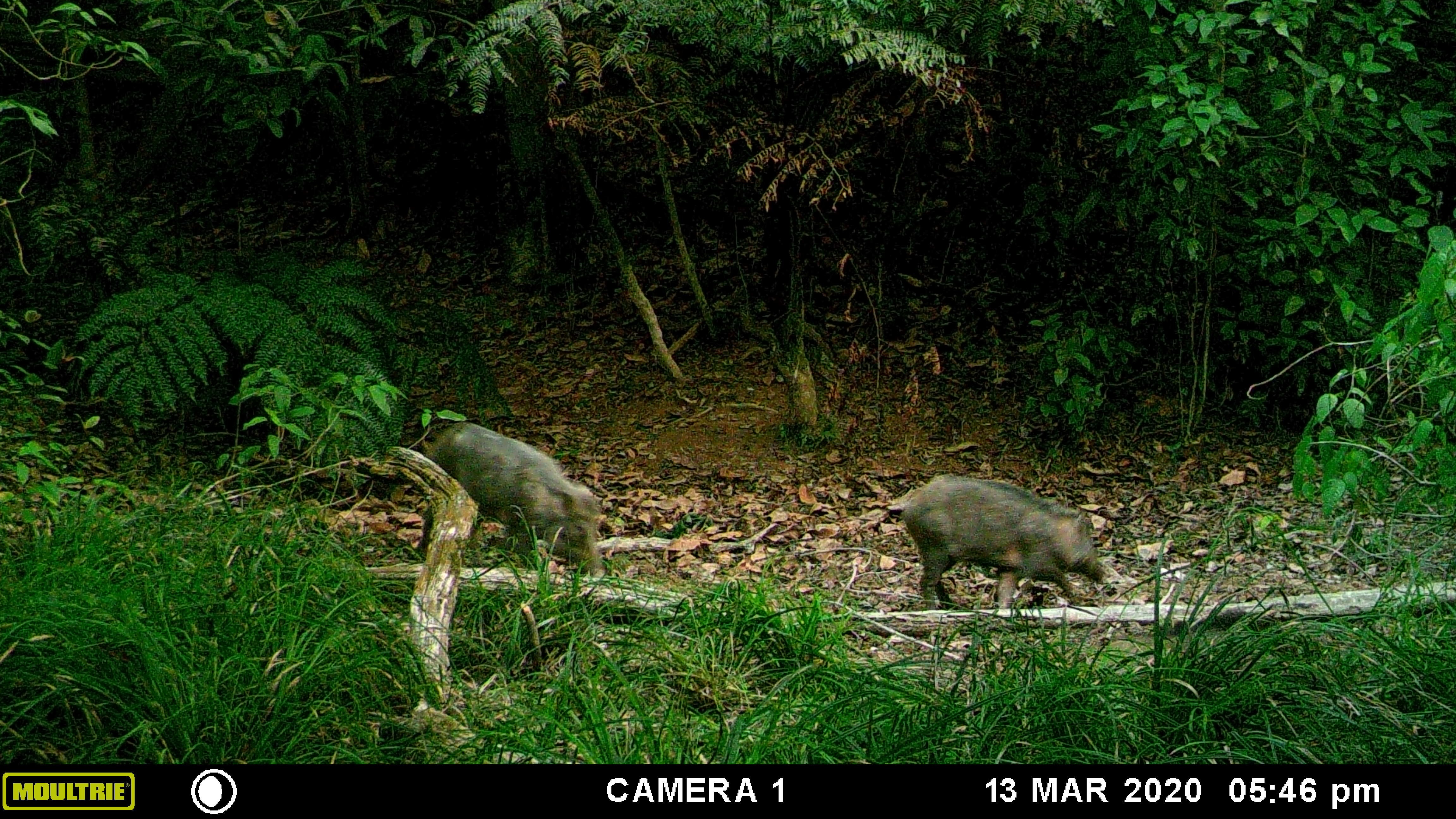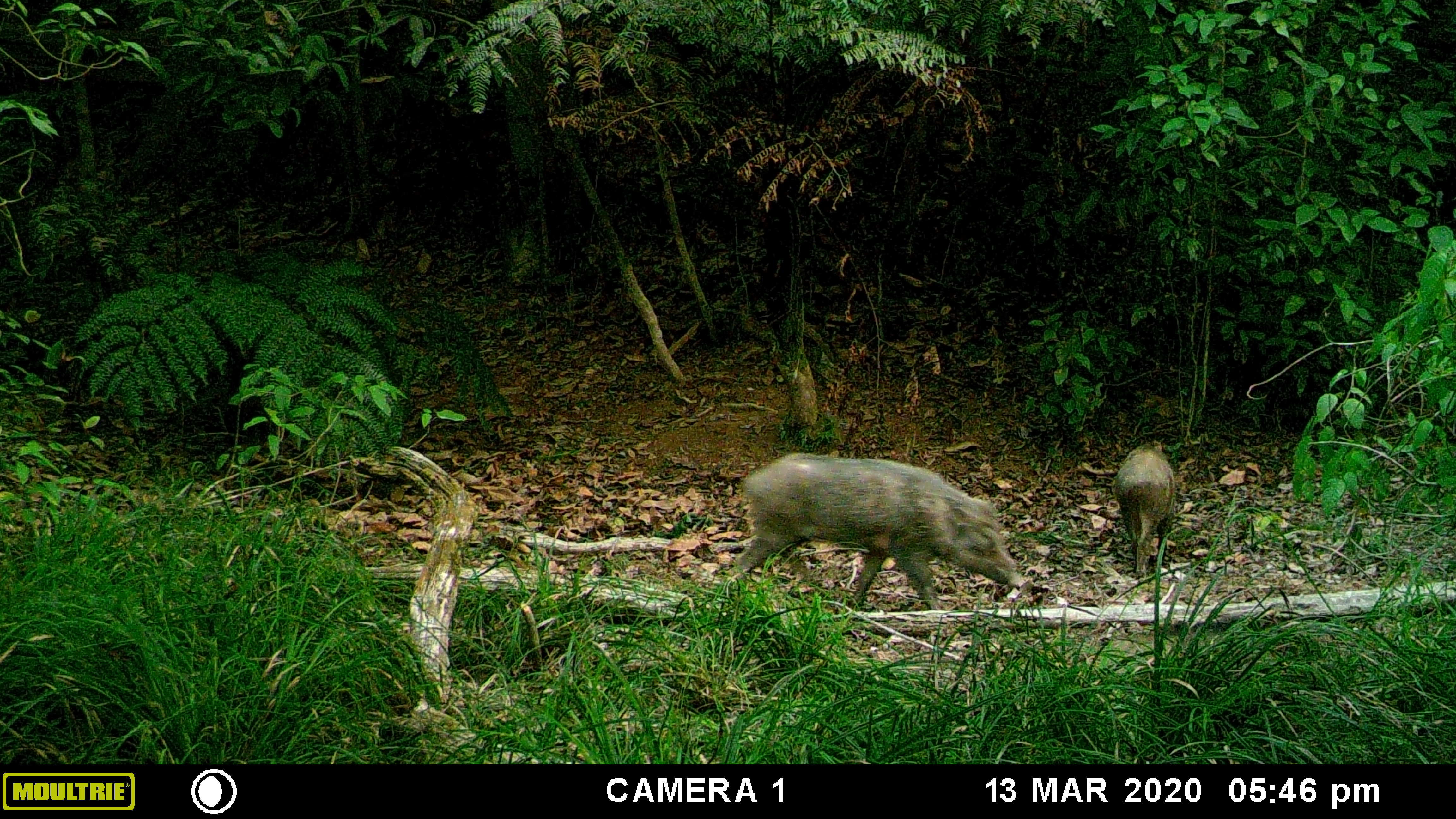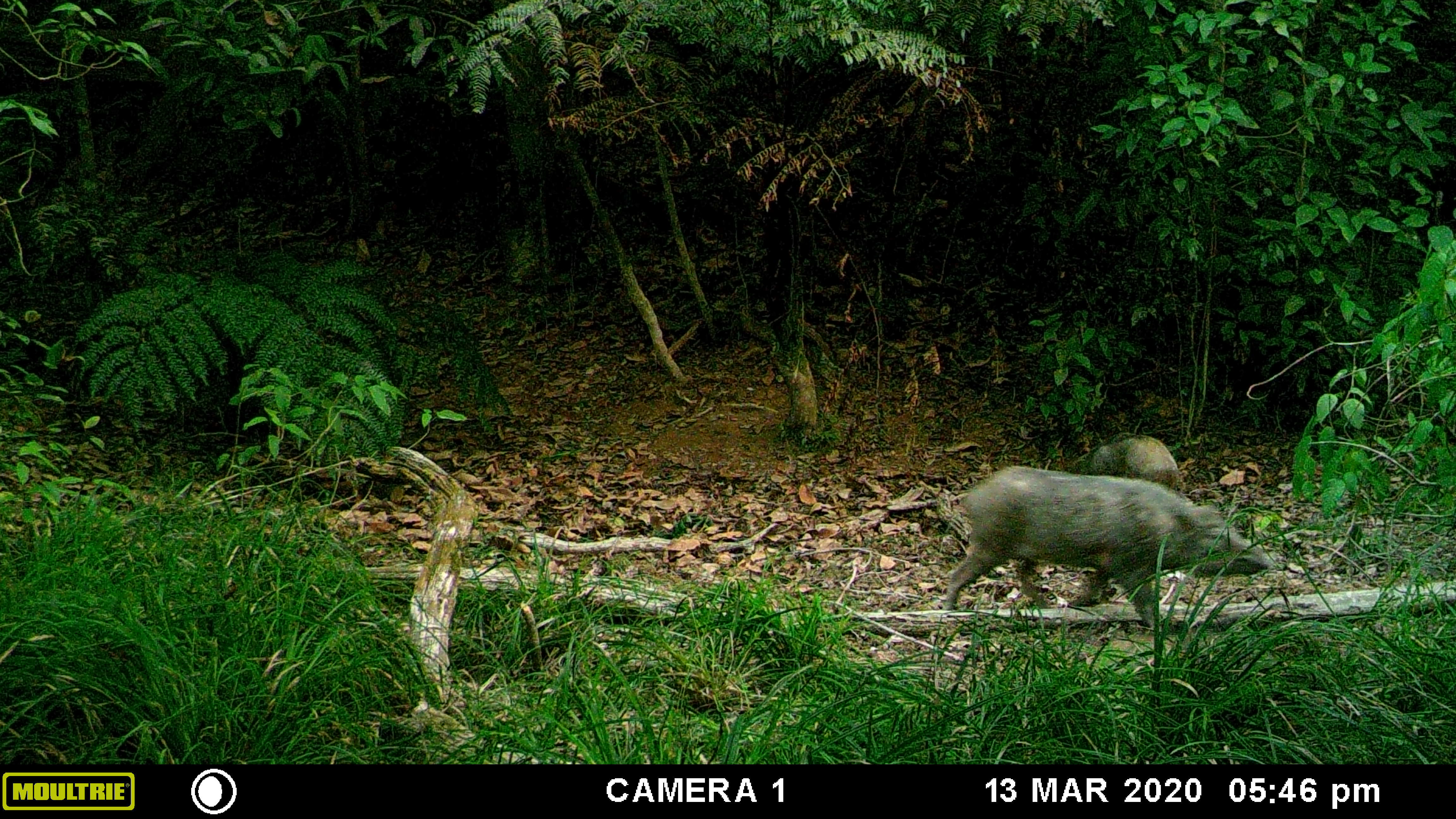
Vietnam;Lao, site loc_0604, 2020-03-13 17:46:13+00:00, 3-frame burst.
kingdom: Animalia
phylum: Chordata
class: Mammalia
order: Artiodactyla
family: Suidae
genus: Sus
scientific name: Sus scrofa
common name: eurasian wild pig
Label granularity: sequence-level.